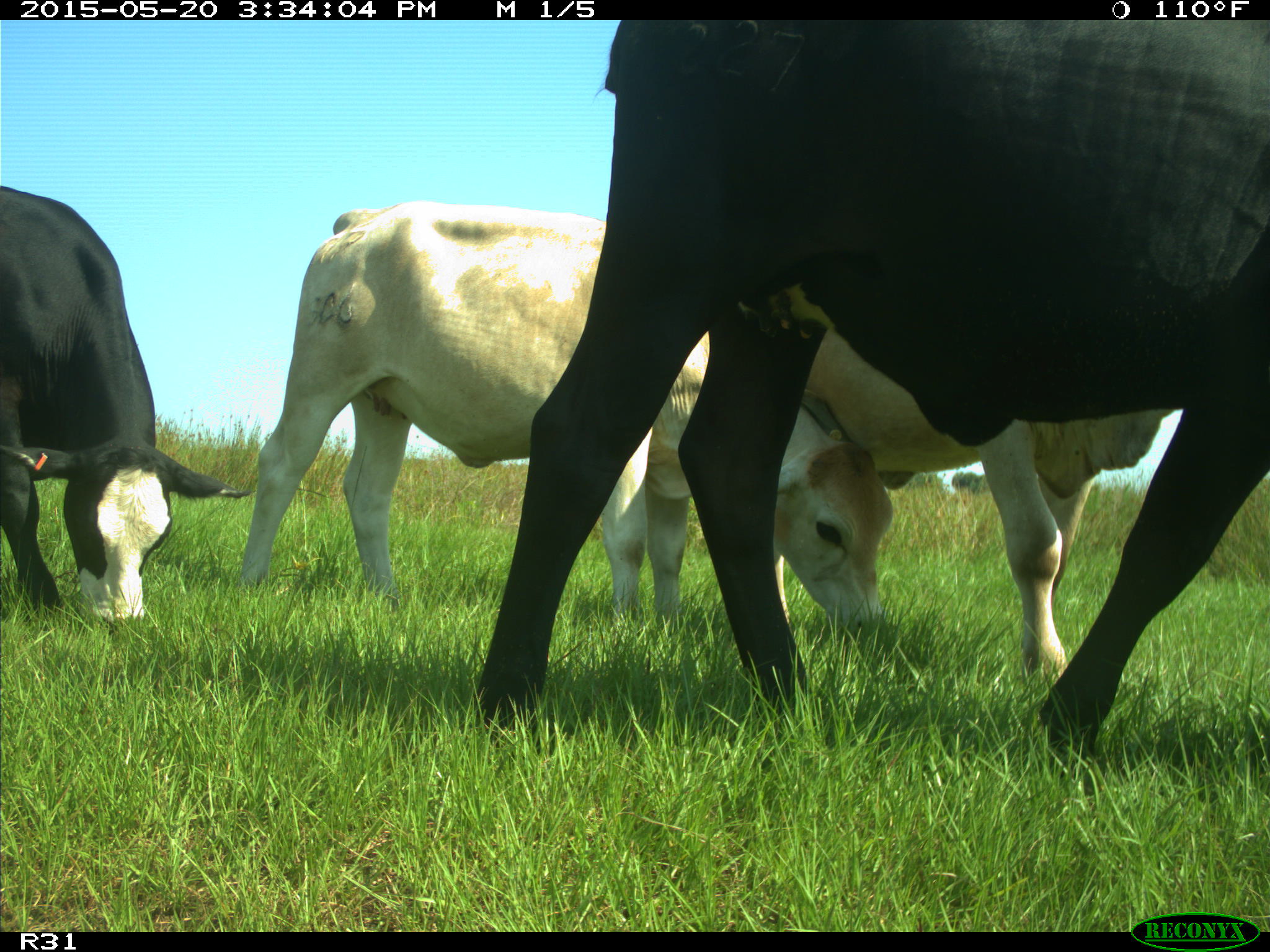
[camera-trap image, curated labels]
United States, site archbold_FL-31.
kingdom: Animalia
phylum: Chordata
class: Mammalia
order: Artiodactyla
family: Bovidae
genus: Bos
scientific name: Bos taurus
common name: domestic cow